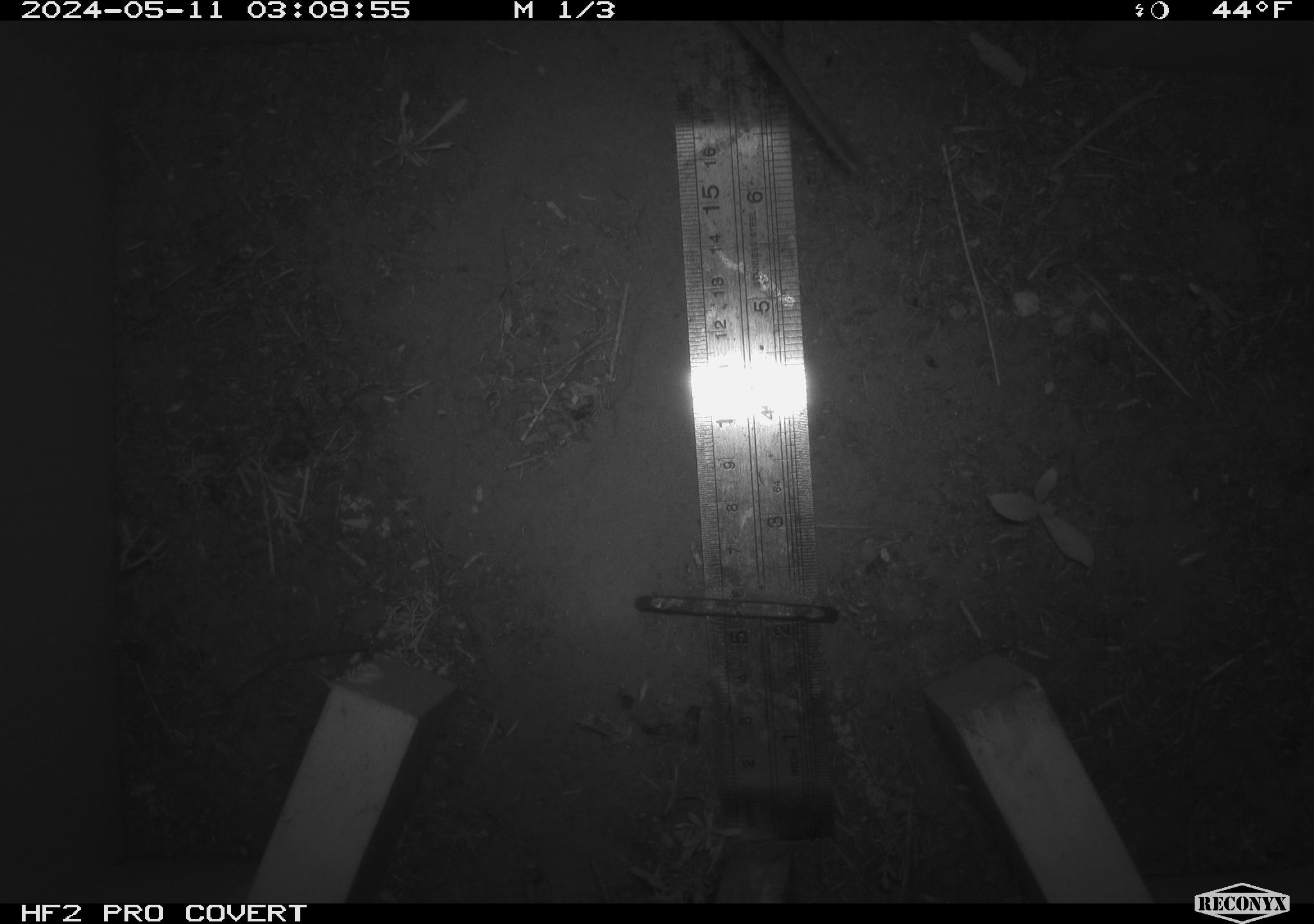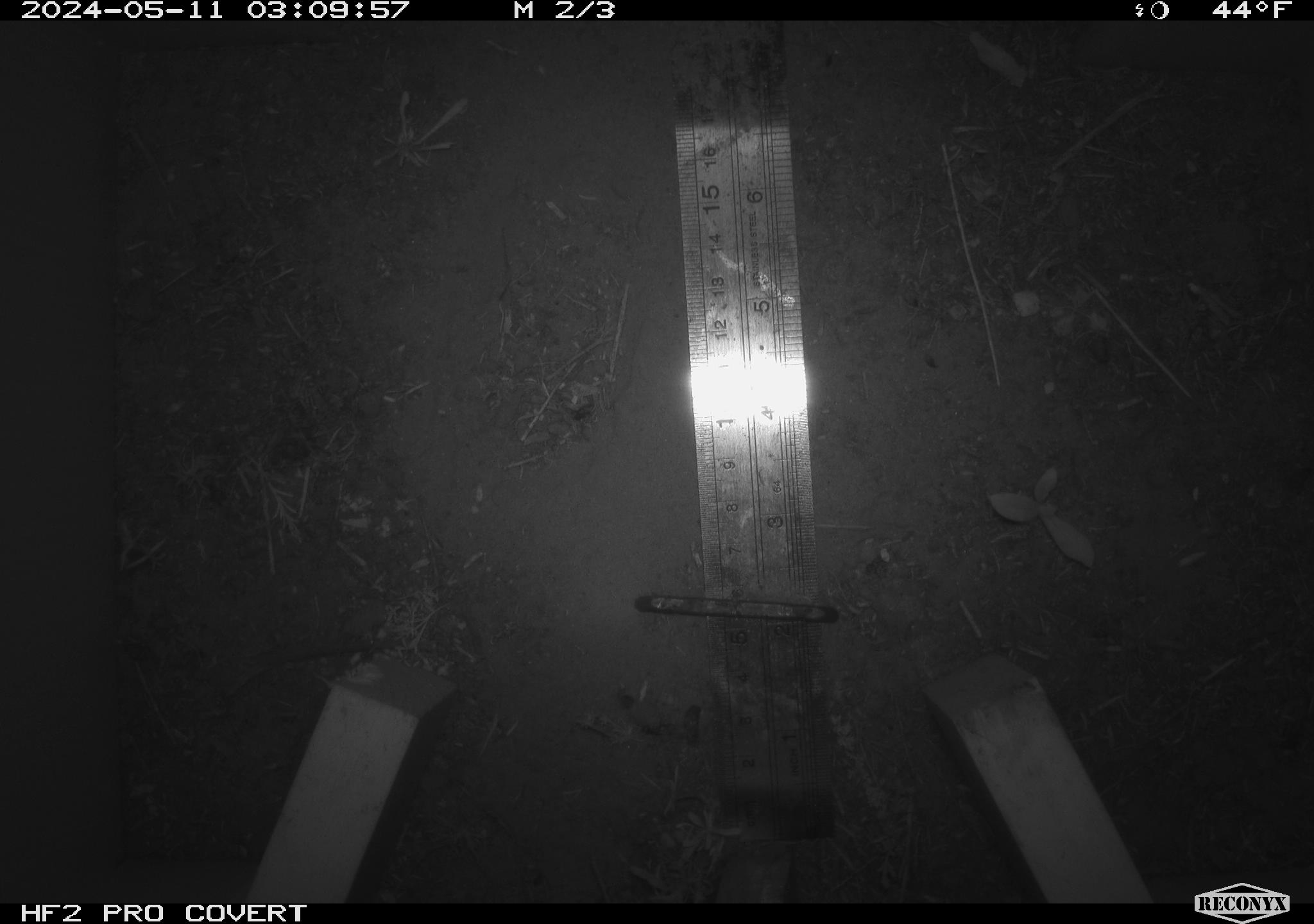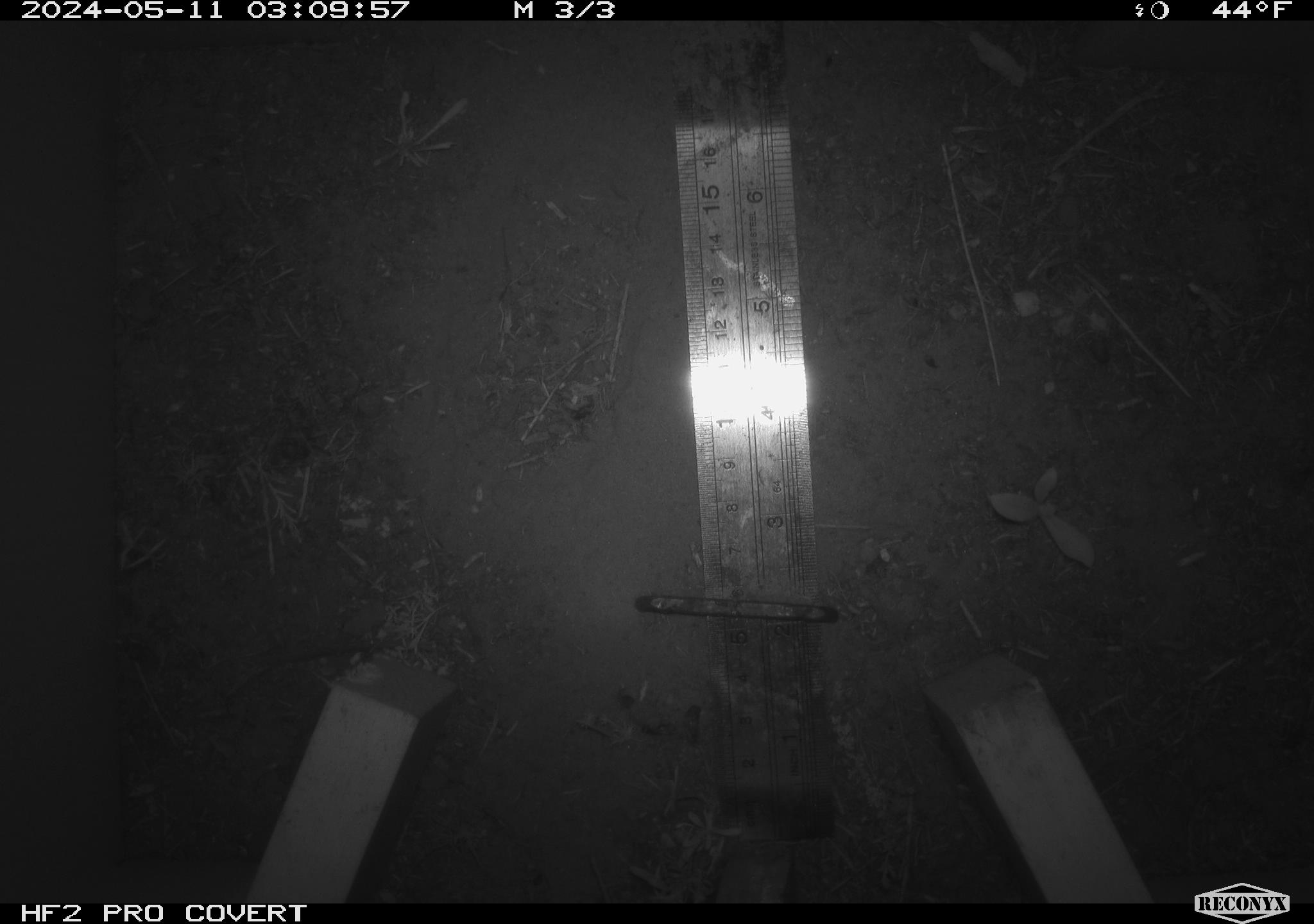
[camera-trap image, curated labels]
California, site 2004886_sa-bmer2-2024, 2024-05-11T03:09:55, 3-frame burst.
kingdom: Animalia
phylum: Chordata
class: Mammalia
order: Rodentia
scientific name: Rodentia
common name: mouse species